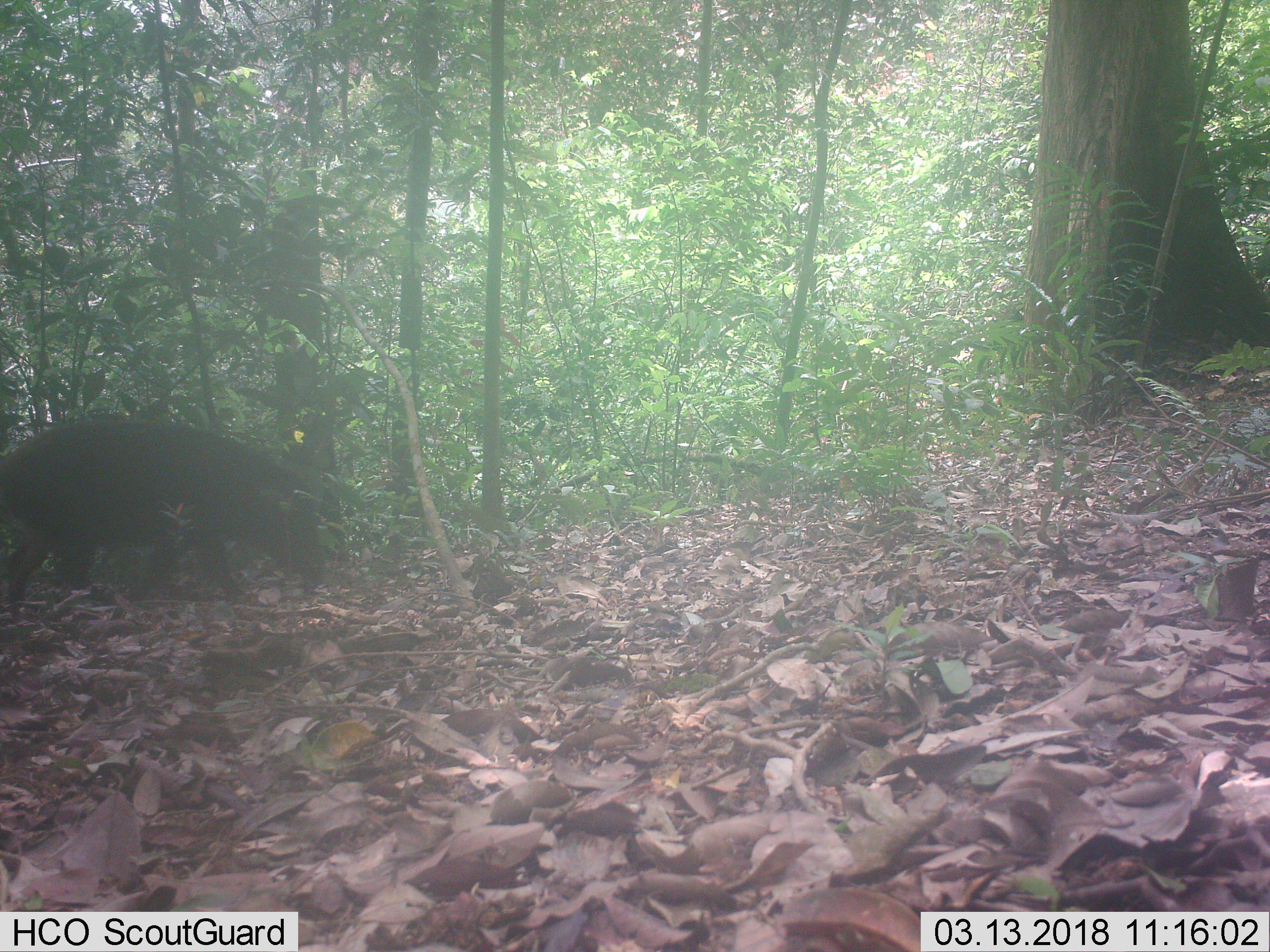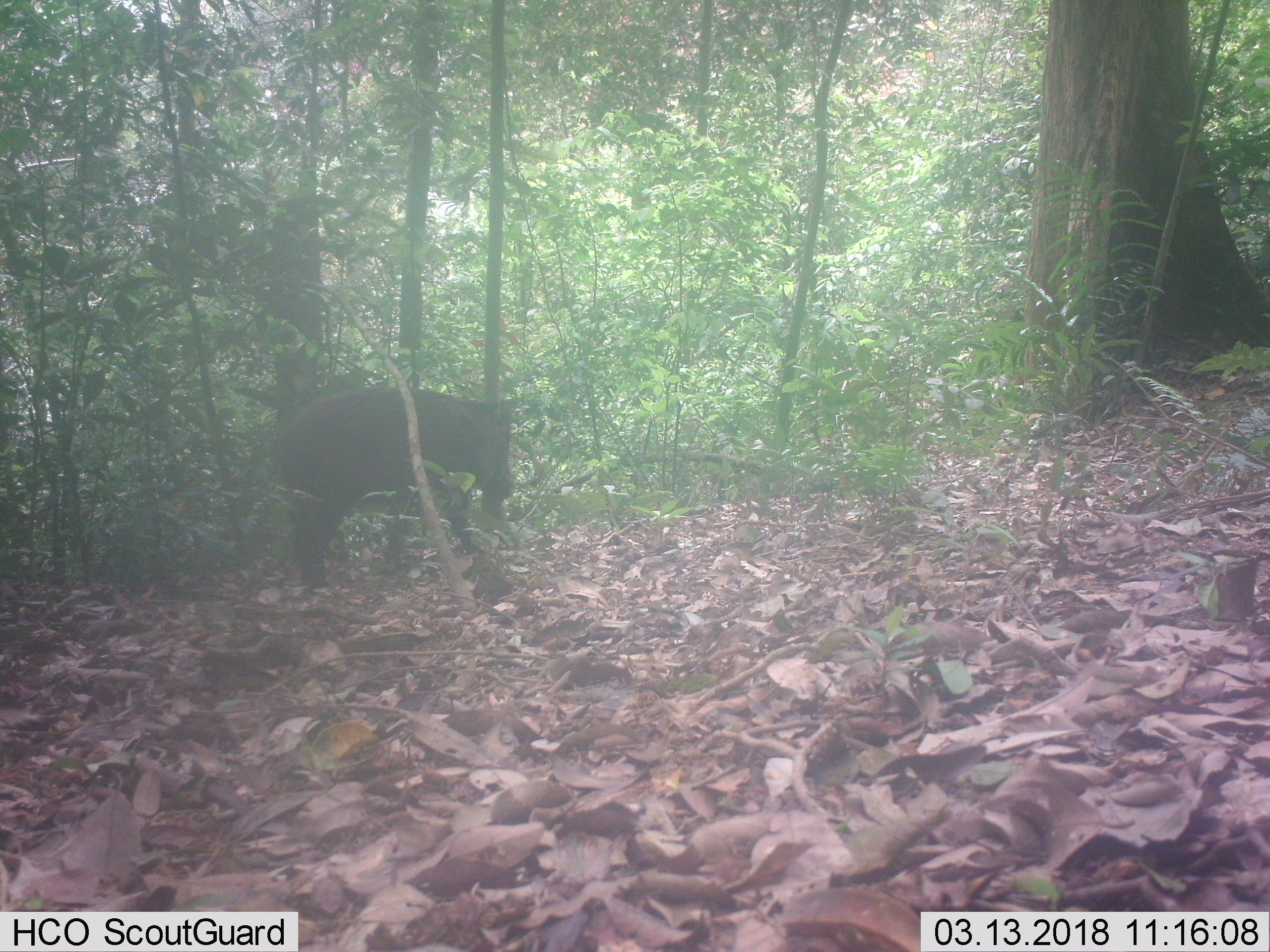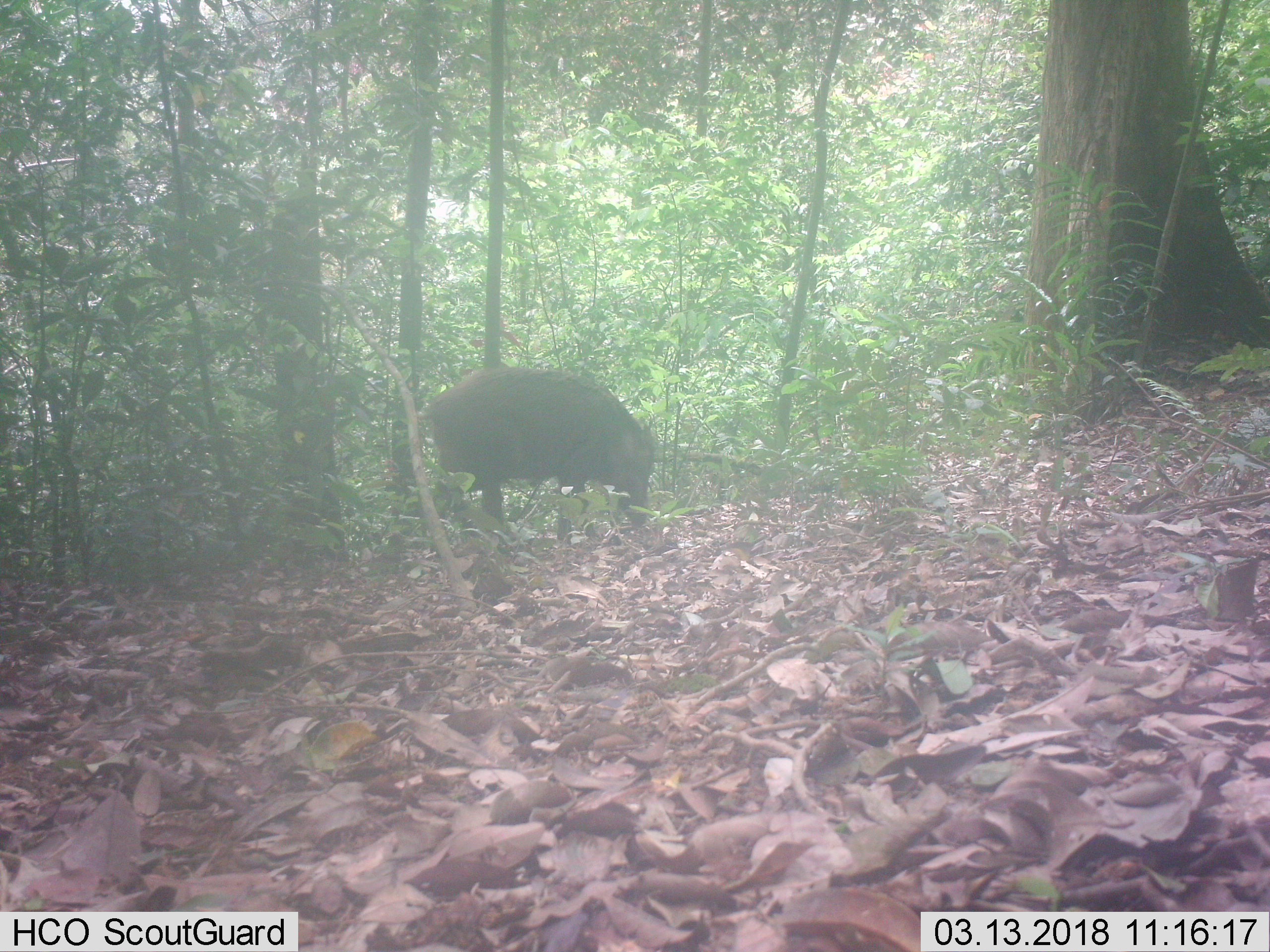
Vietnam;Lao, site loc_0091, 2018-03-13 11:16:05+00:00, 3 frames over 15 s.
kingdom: Animalia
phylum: Chordata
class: Mammalia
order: Artiodactyla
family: Suidae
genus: Sus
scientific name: Sus scrofa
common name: eurasian wild pig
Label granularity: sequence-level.